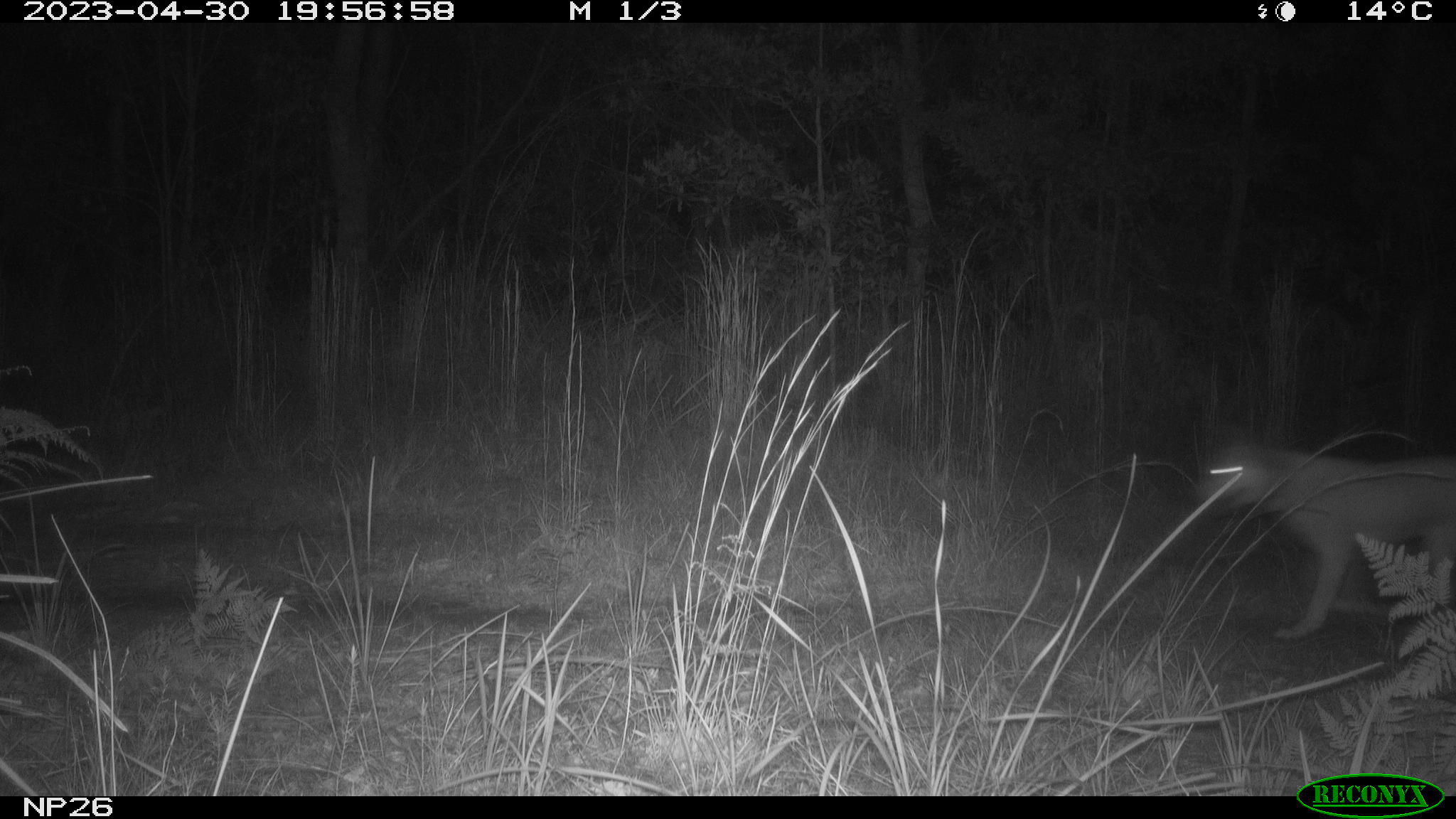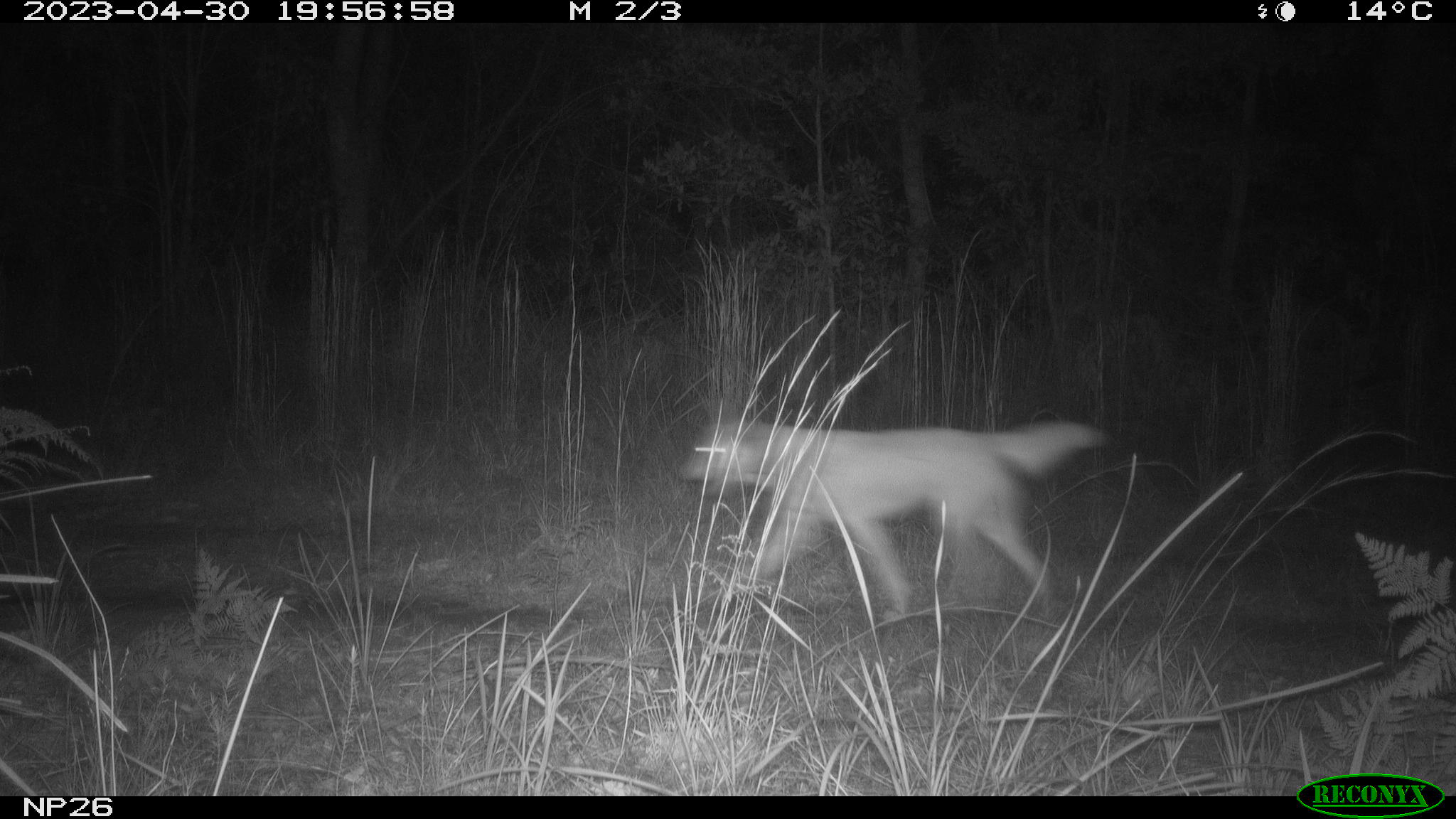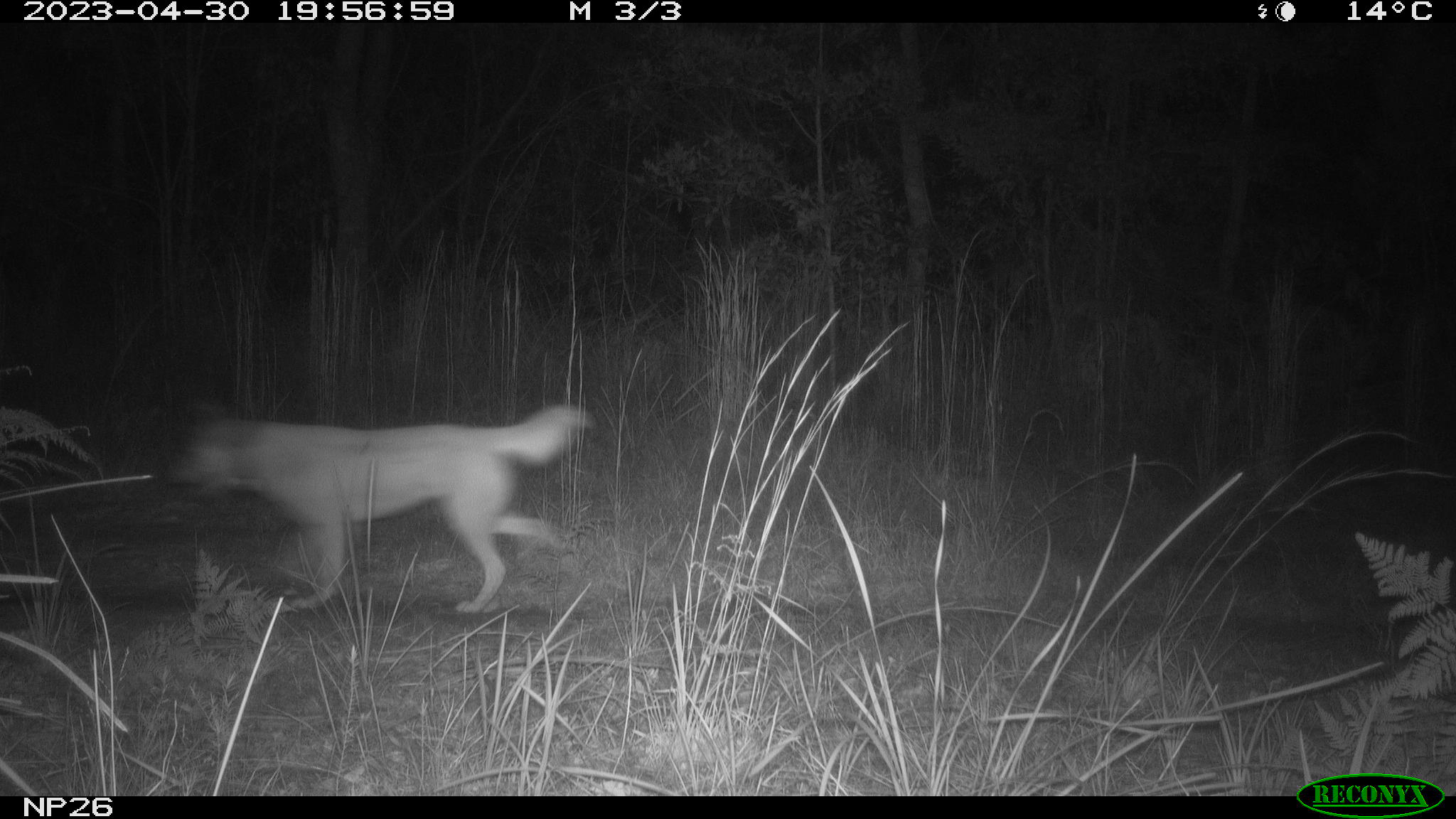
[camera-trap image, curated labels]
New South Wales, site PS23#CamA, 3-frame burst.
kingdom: Animalia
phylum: Chordata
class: Mammalia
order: Carnivora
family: Canidae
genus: Canis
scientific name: Canis familiaris dingo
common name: dingo